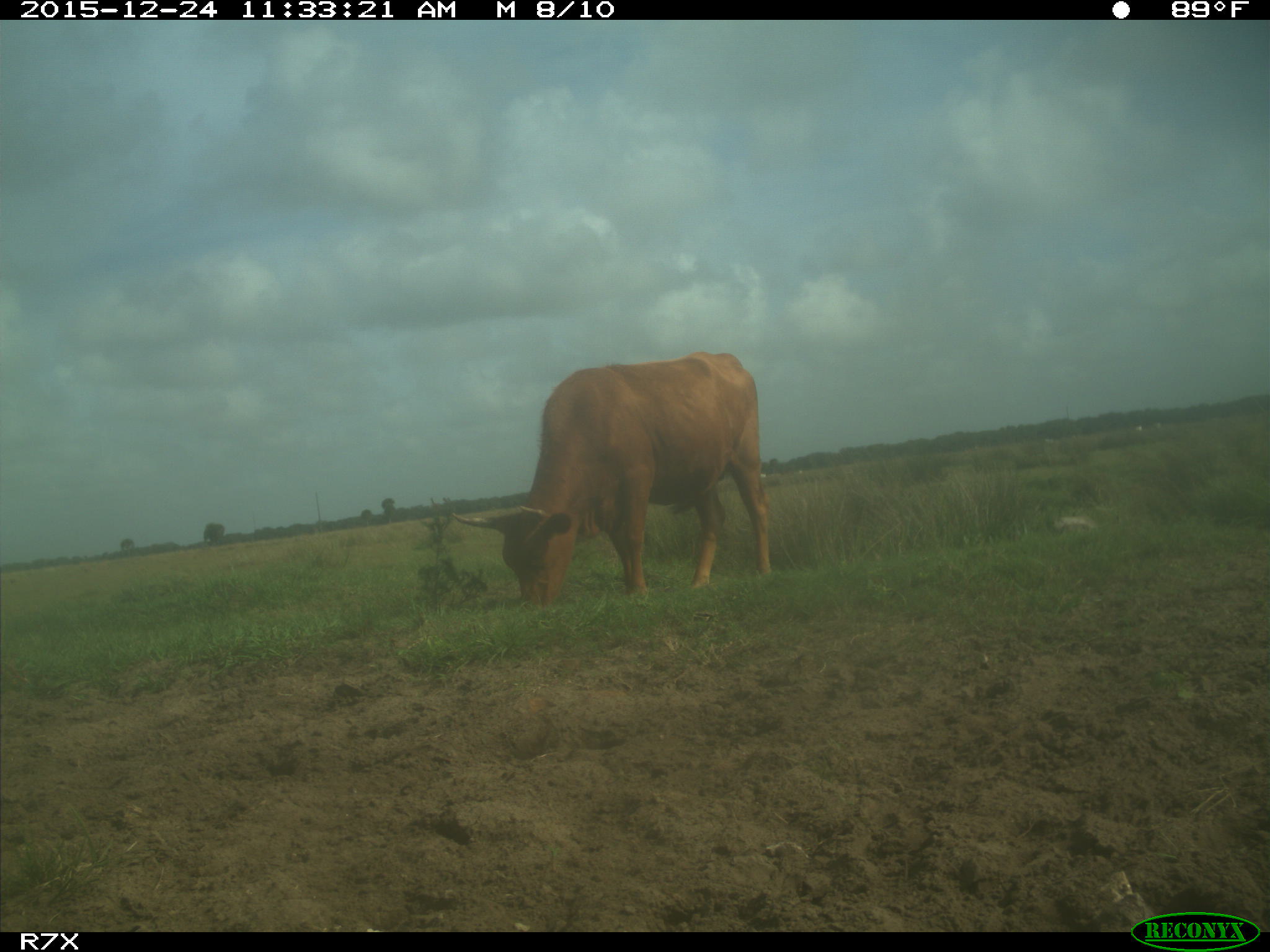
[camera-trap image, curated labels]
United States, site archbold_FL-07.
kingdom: Animalia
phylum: Chordata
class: Mammalia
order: Artiodactyla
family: Bovidae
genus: Bos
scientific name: Bos taurus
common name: domestic cow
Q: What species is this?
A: Bos taurus (domestic cow).